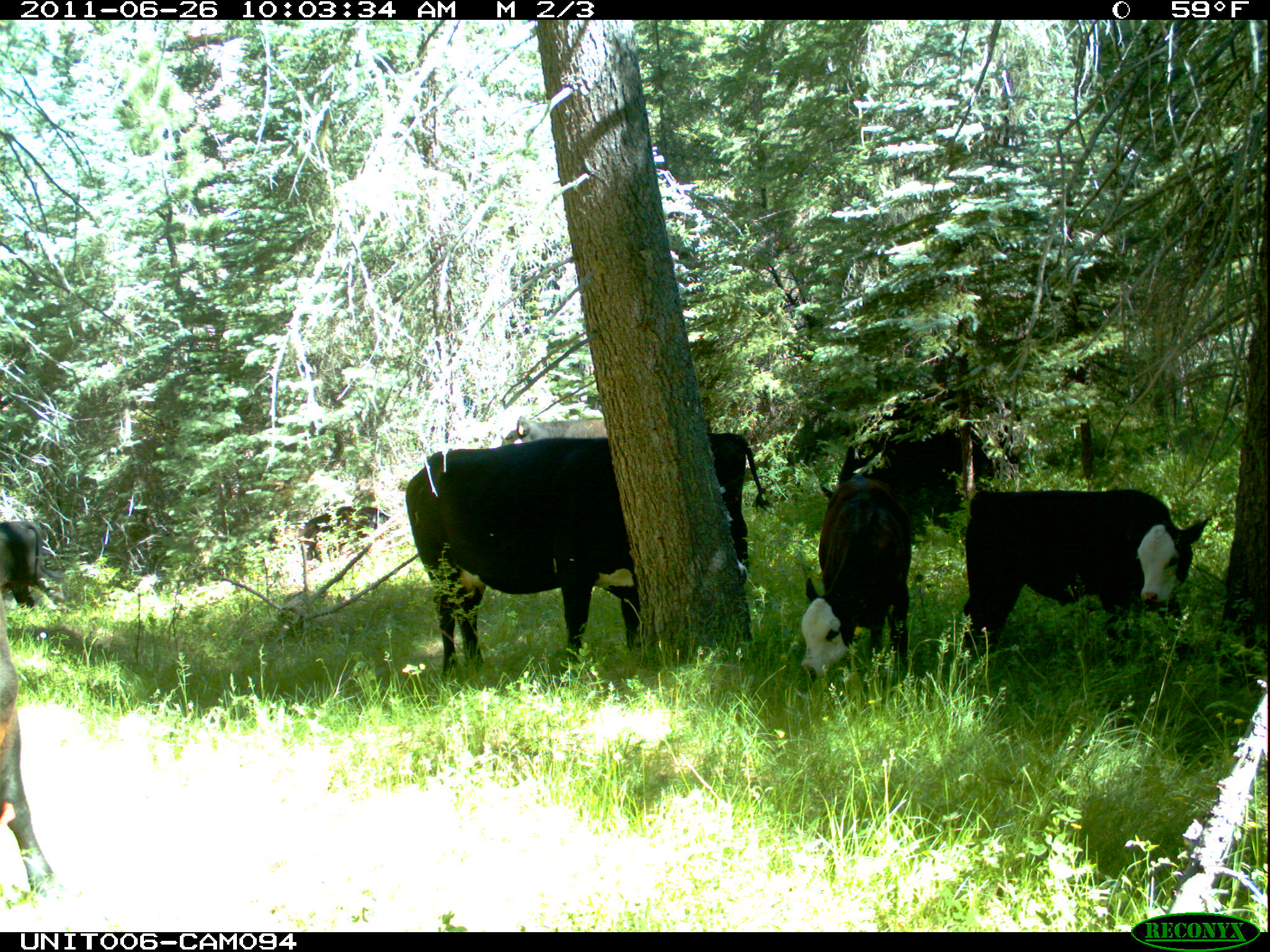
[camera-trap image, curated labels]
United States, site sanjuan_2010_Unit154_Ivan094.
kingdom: Animalia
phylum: Chordata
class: Mammalia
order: Artiodactyla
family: Bovidae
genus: Bos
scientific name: Bos taurus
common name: domestic cow